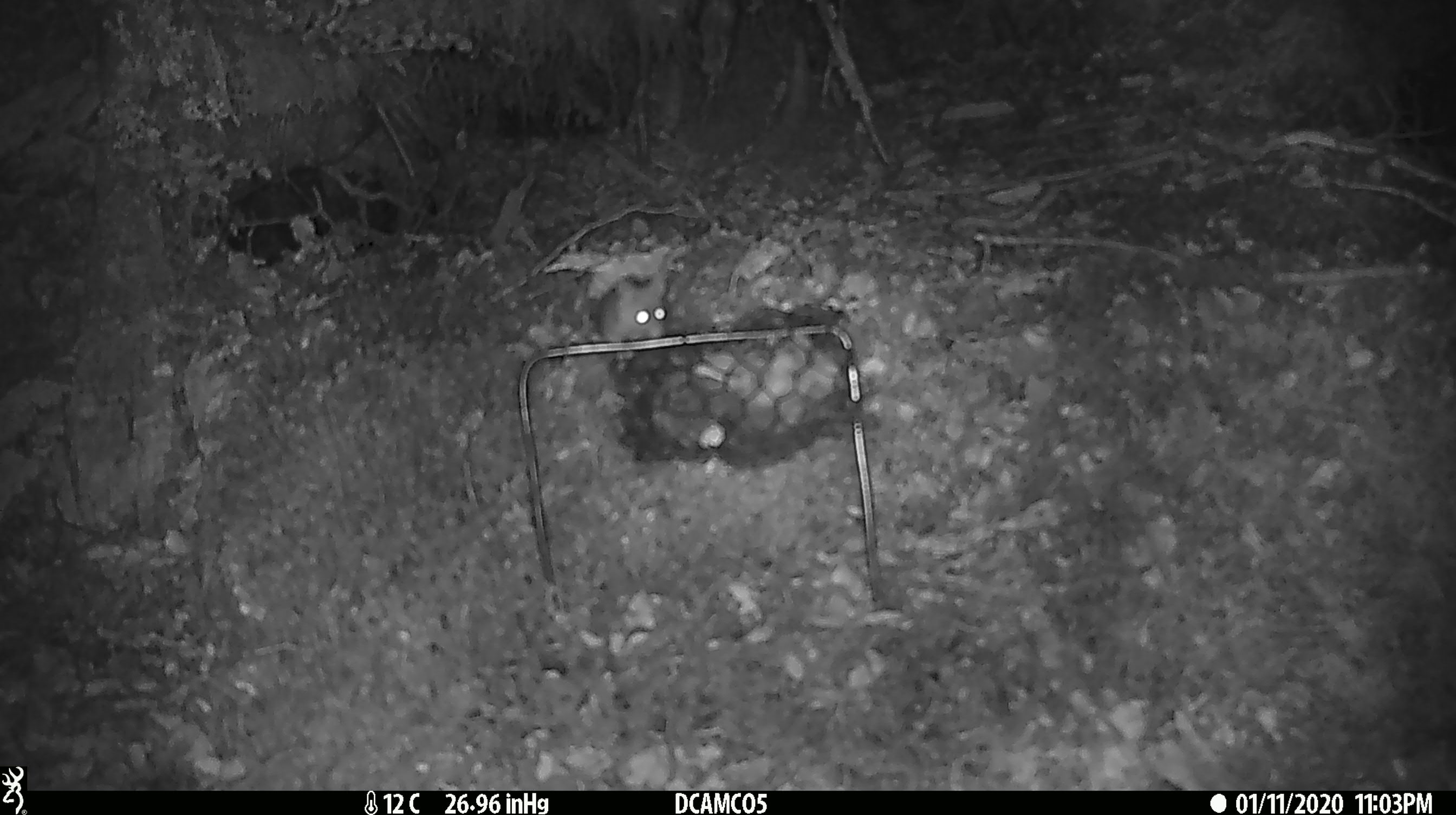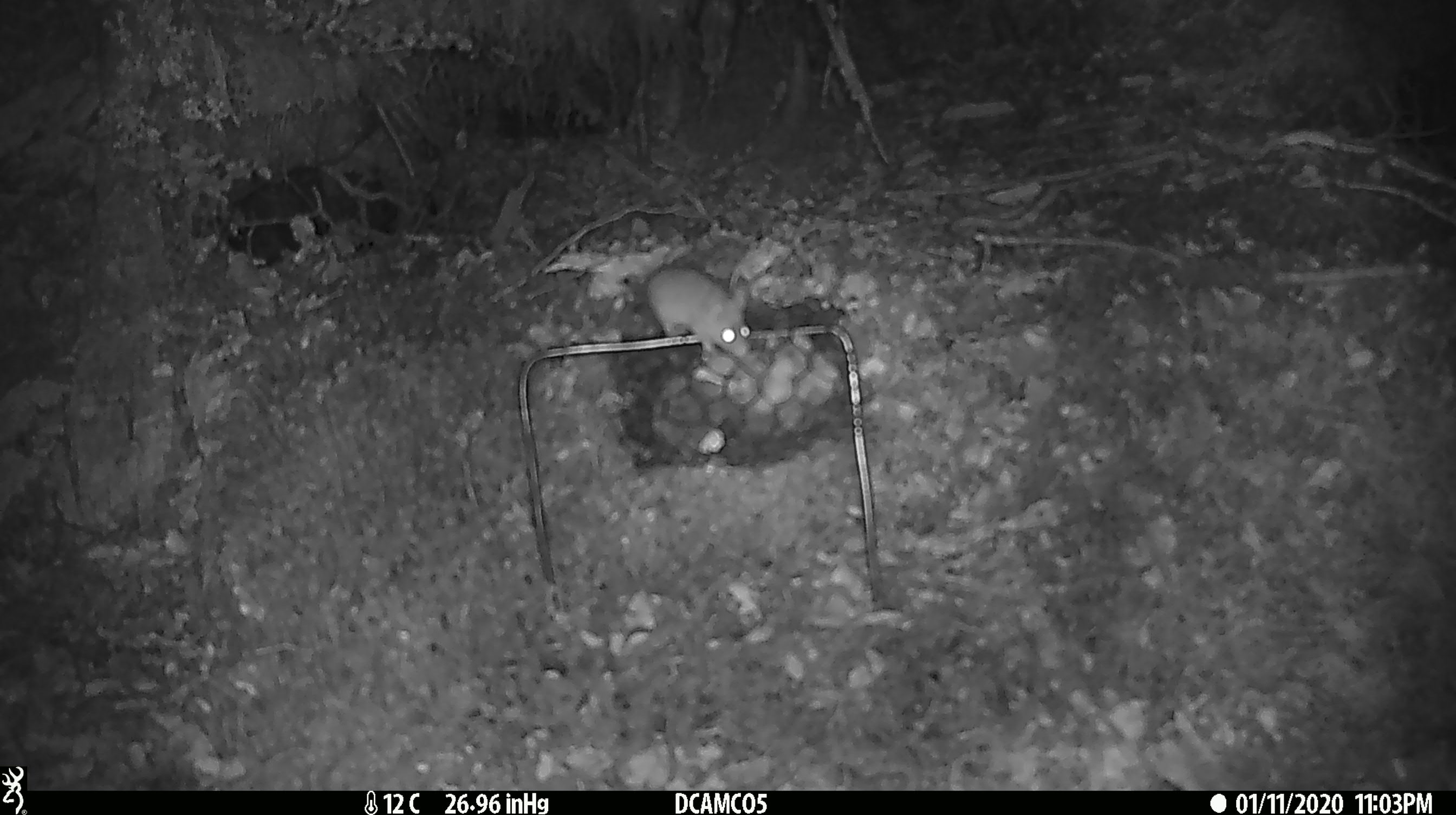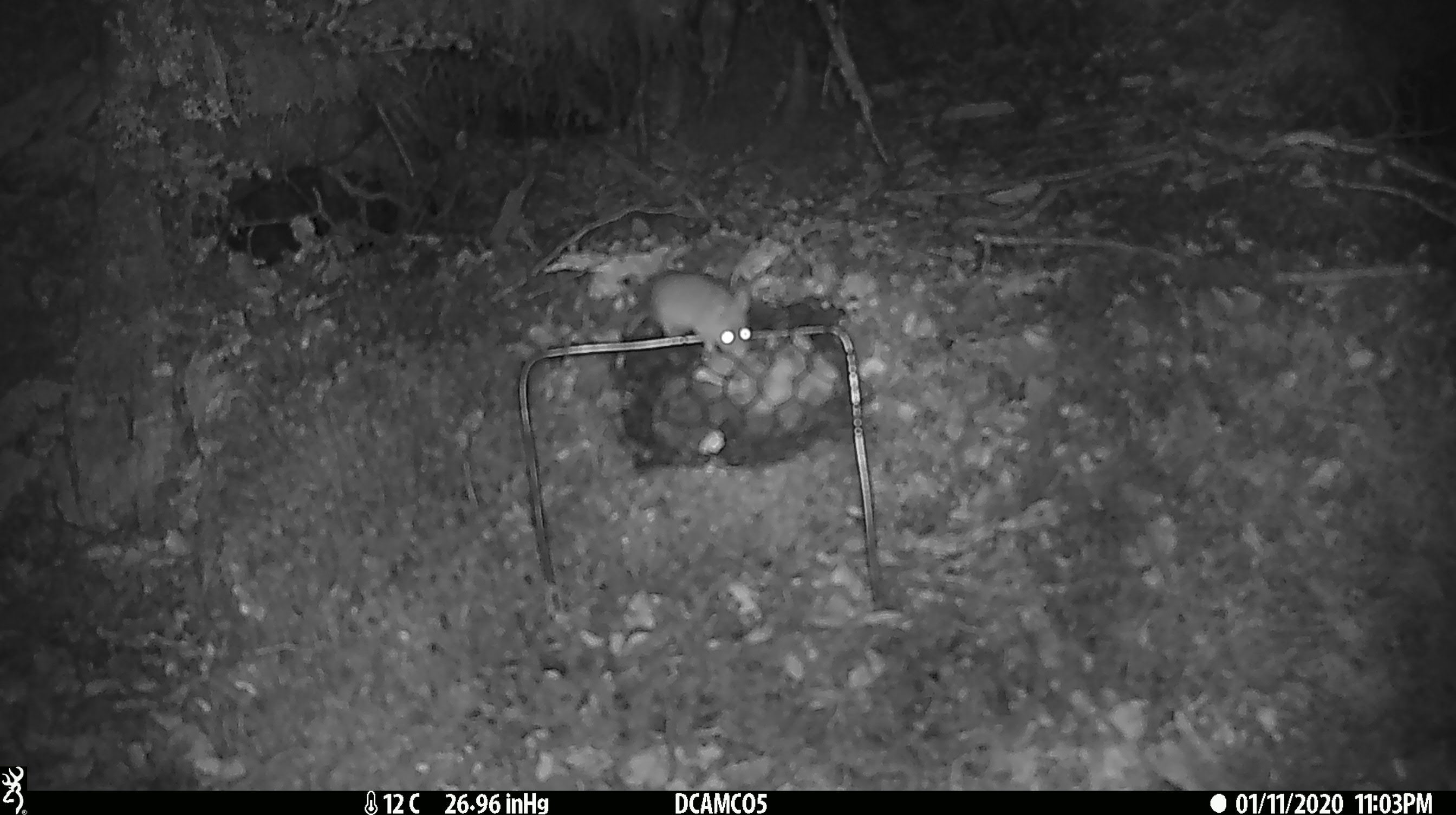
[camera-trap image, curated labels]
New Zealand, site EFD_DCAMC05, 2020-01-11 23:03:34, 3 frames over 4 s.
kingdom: Animalia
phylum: Chordata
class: Mammalia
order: Rodentia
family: Muridae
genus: Mus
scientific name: Mus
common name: mouse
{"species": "mouse (Mus)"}